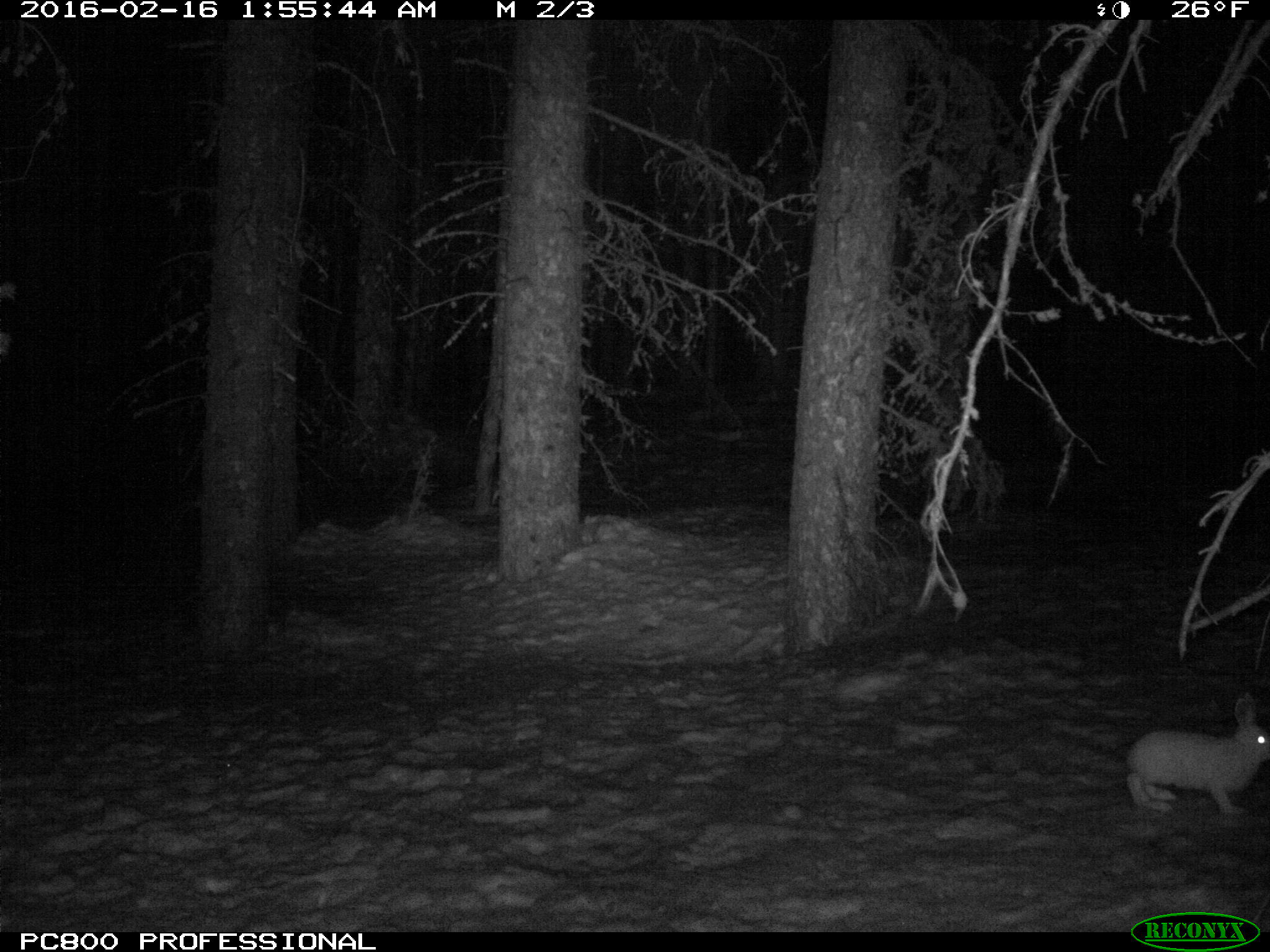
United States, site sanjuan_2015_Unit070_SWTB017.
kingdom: Animalia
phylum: Chordata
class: Mammalia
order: Lagomorpha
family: Leporidae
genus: Lepus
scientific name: Lepus americanus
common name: snowshoe hare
Lepus americanus (snowshoe hare).